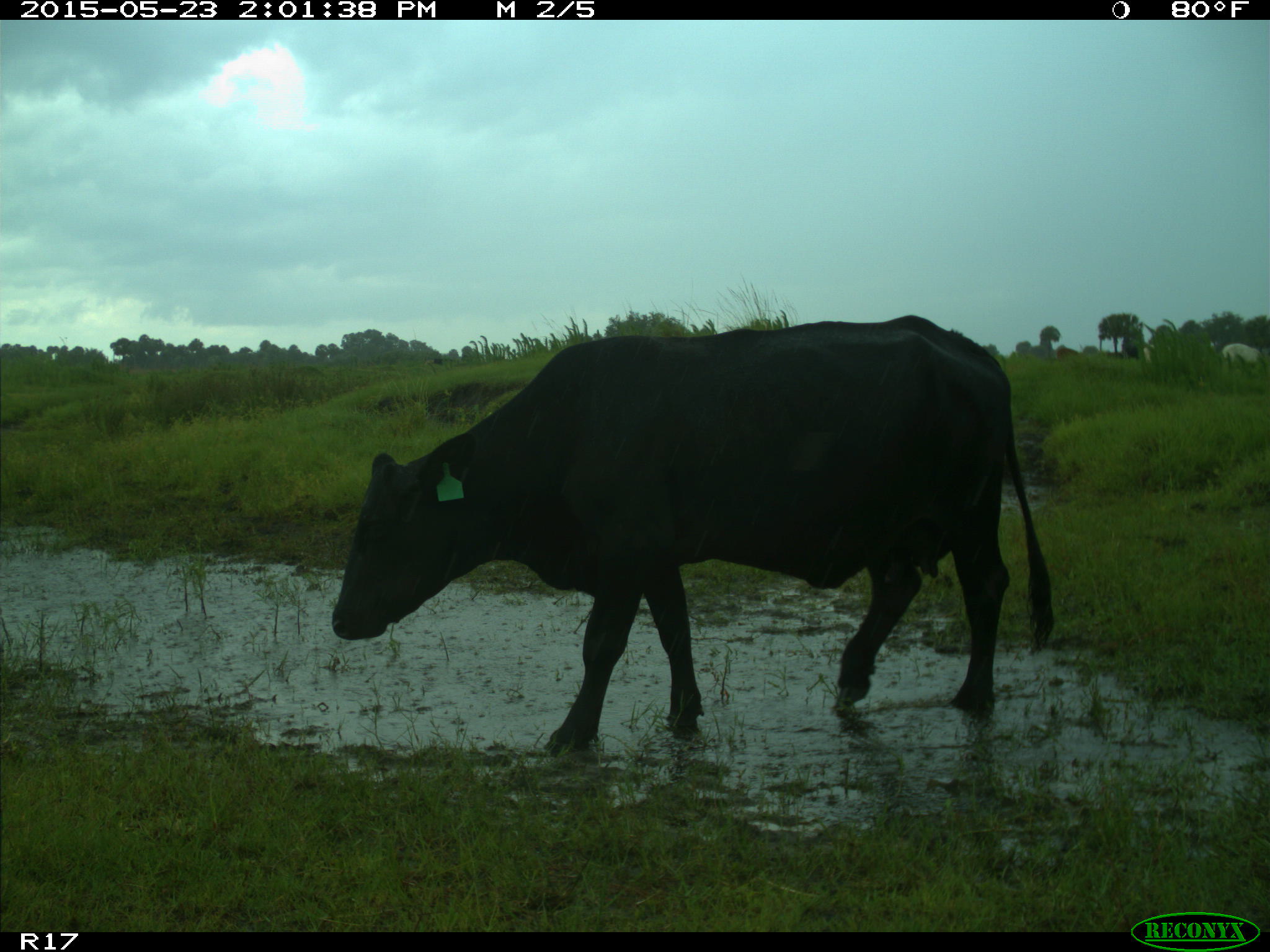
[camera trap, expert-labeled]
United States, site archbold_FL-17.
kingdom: Animalia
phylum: Chordata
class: Mammalia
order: Artiodactyla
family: Bovidae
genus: Bos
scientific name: Bos taurus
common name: domestic cow